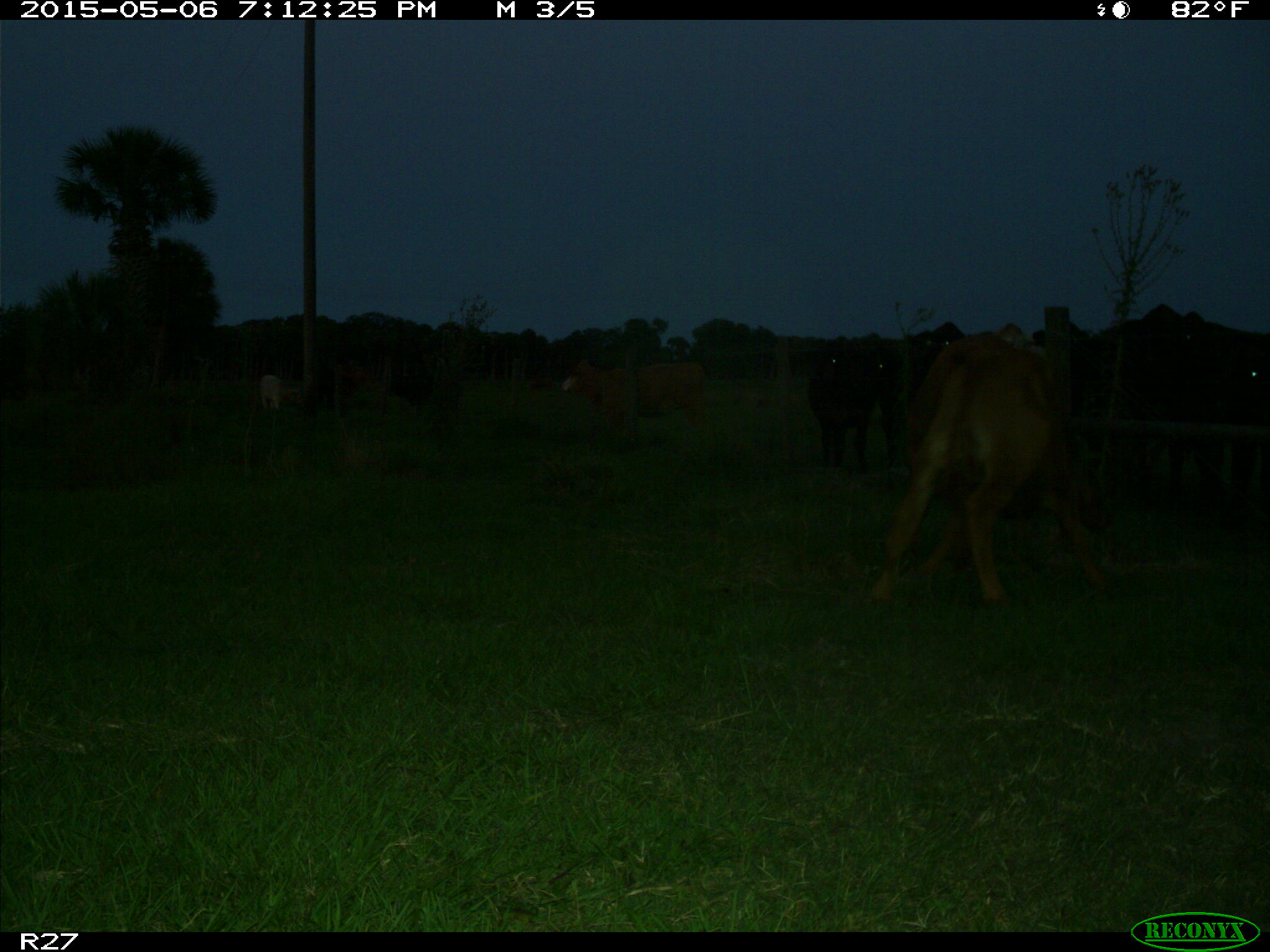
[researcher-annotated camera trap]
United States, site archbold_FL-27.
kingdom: Animalia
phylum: Chordata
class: Mammalia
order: Artiodactyla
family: Bovidae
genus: Bos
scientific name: Bos taurus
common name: domestic cow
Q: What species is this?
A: Bos taurus (domestic cow).